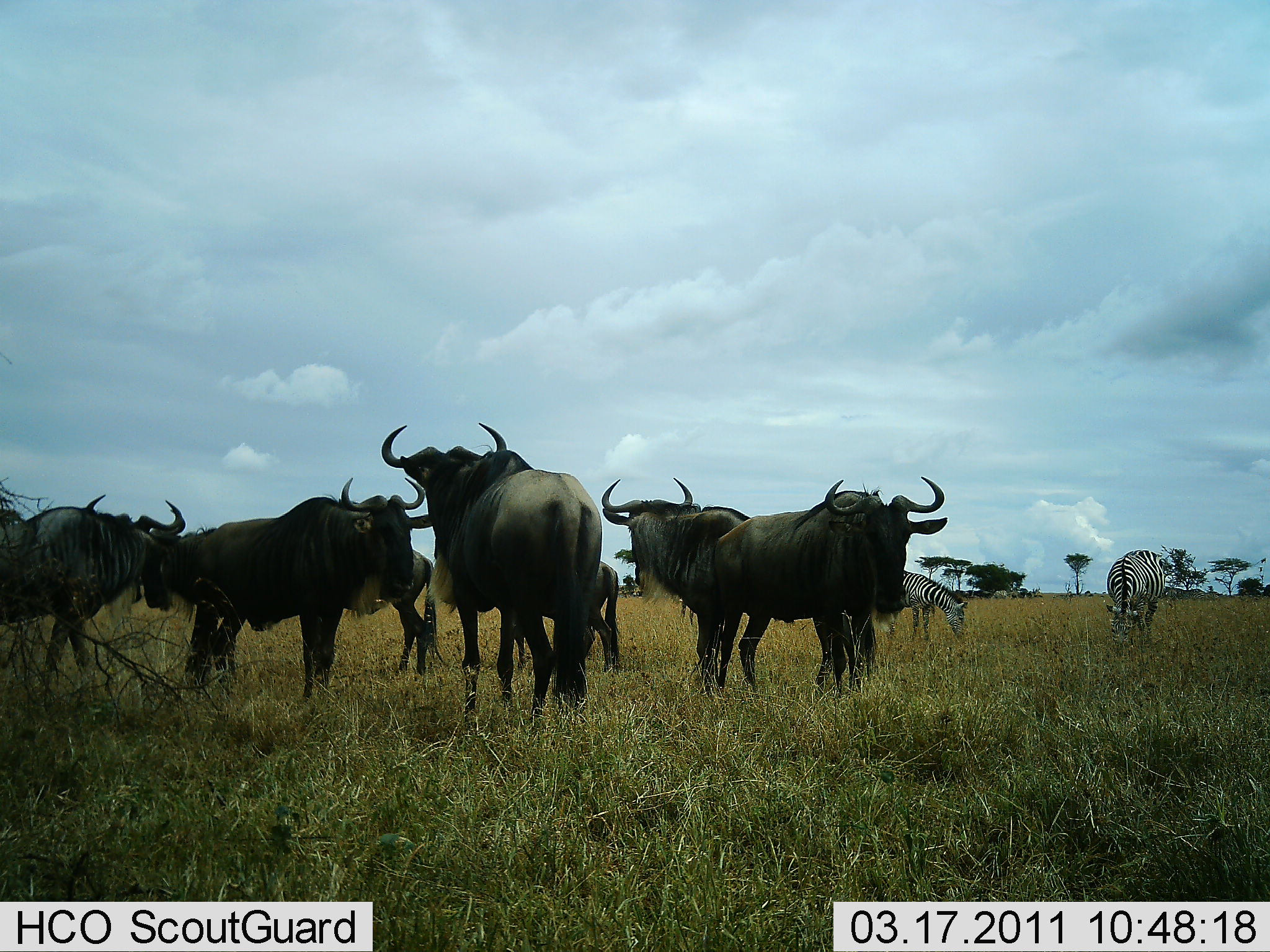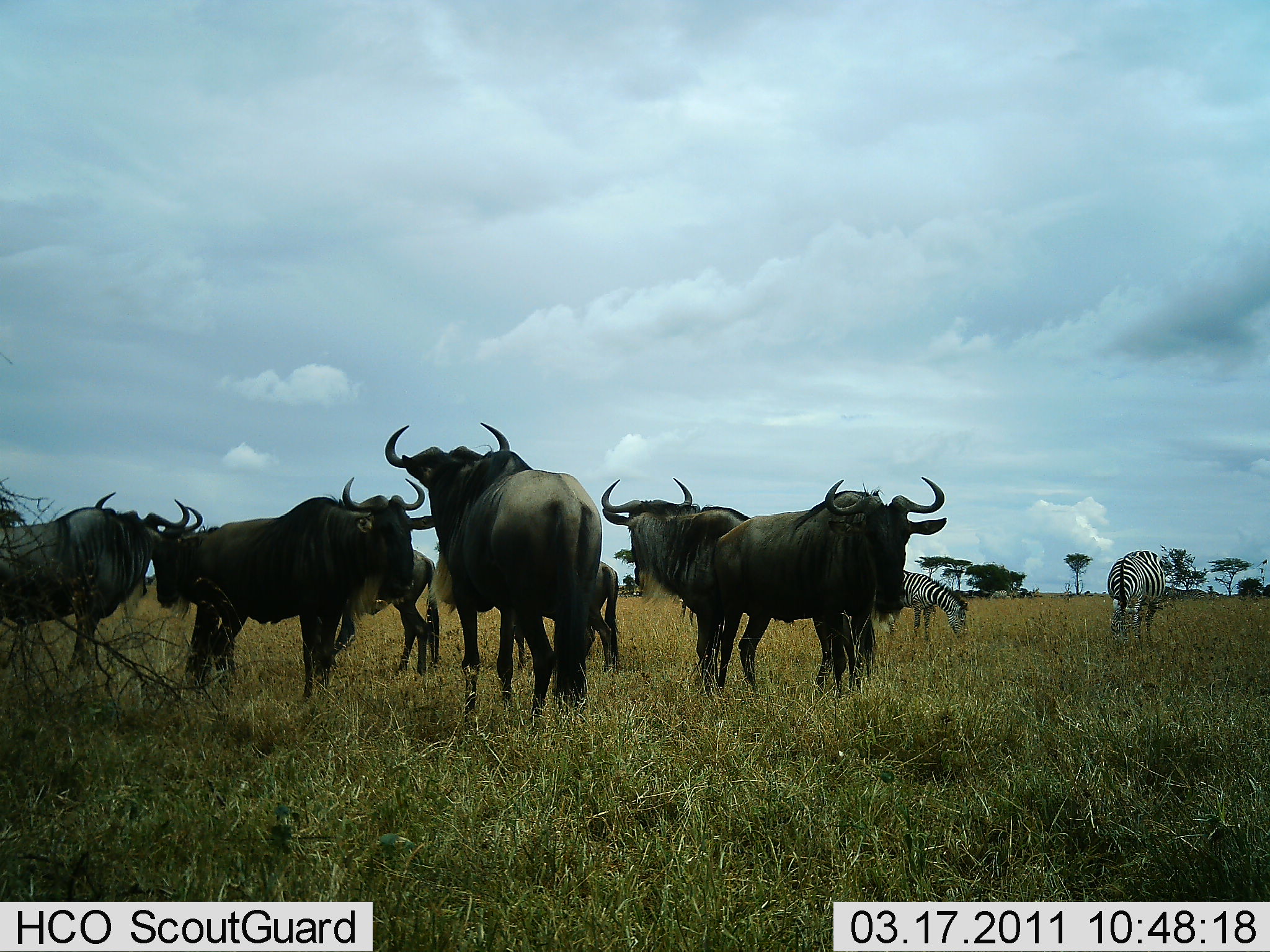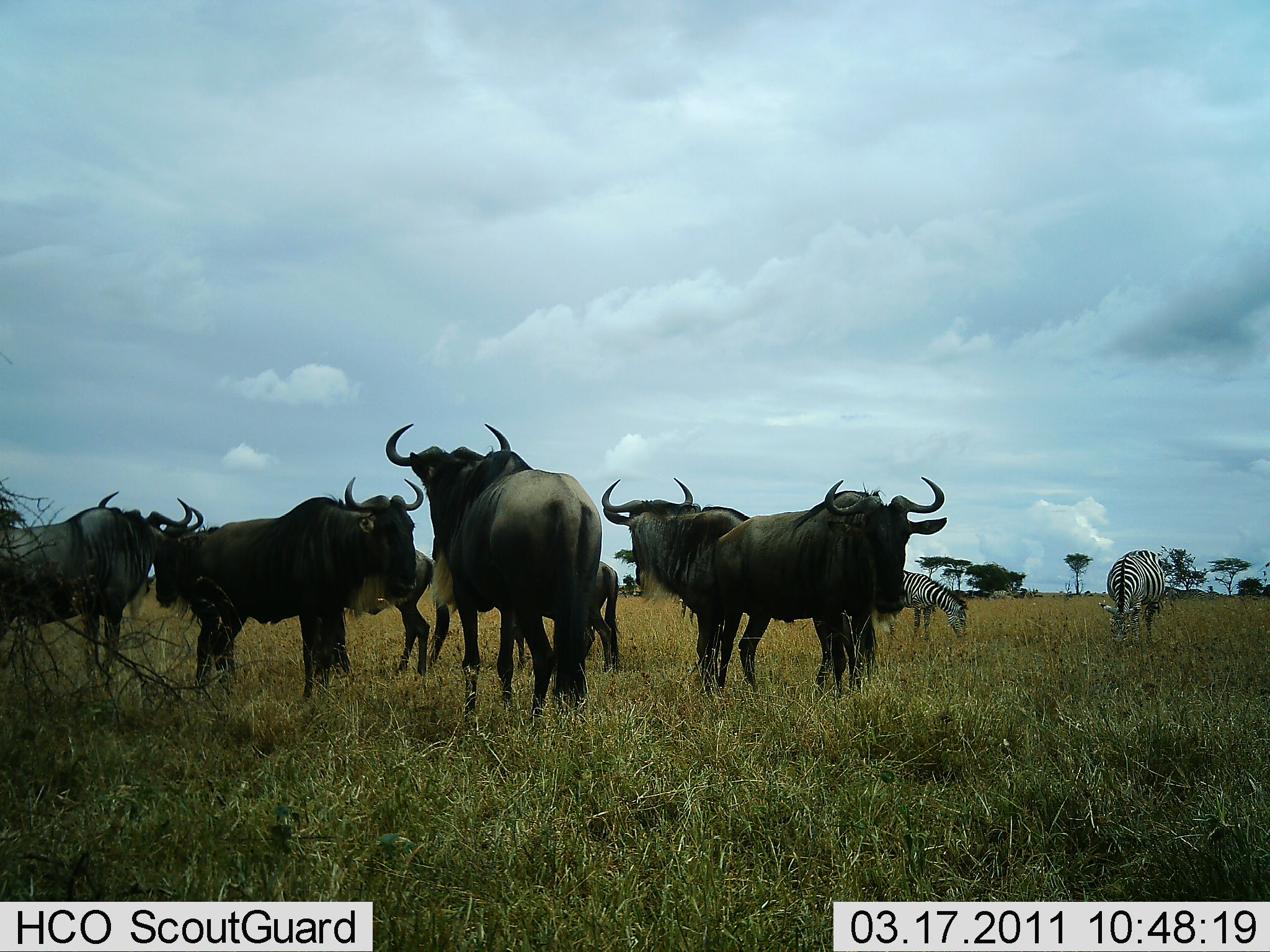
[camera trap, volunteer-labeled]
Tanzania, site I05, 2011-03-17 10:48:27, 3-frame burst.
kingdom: Animalia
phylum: Chordata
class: Mammalia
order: Artiodactyla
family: Bovidae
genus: Connochaetes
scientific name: Connochaetes taurinus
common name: blue wildebeest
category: wildebeest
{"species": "wildebeest (blue wildebeest) (Connochaetes taurinus)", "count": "7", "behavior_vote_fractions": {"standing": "100%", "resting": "0%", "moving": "0%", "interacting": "0%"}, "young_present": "21%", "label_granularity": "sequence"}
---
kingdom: Animalia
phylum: Chordata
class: Mammalia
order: Perissodactyla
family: Equidae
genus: Equus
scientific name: Equus quagga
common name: plains zebra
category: zebra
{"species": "zebra (plains zebra) (Equus quagga)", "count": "2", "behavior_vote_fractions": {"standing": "27%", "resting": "0%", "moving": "0%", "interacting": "0%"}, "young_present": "0%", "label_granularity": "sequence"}